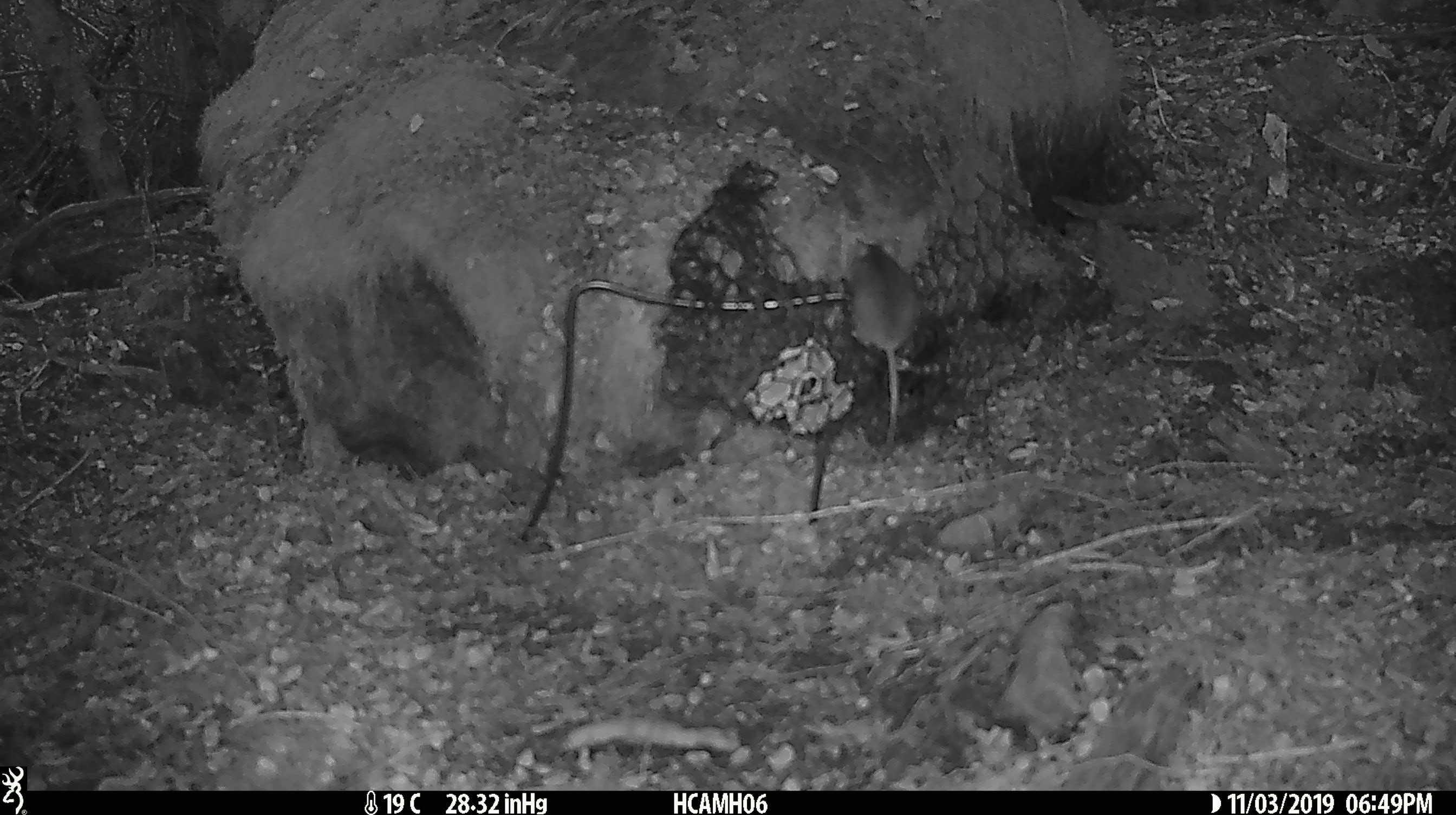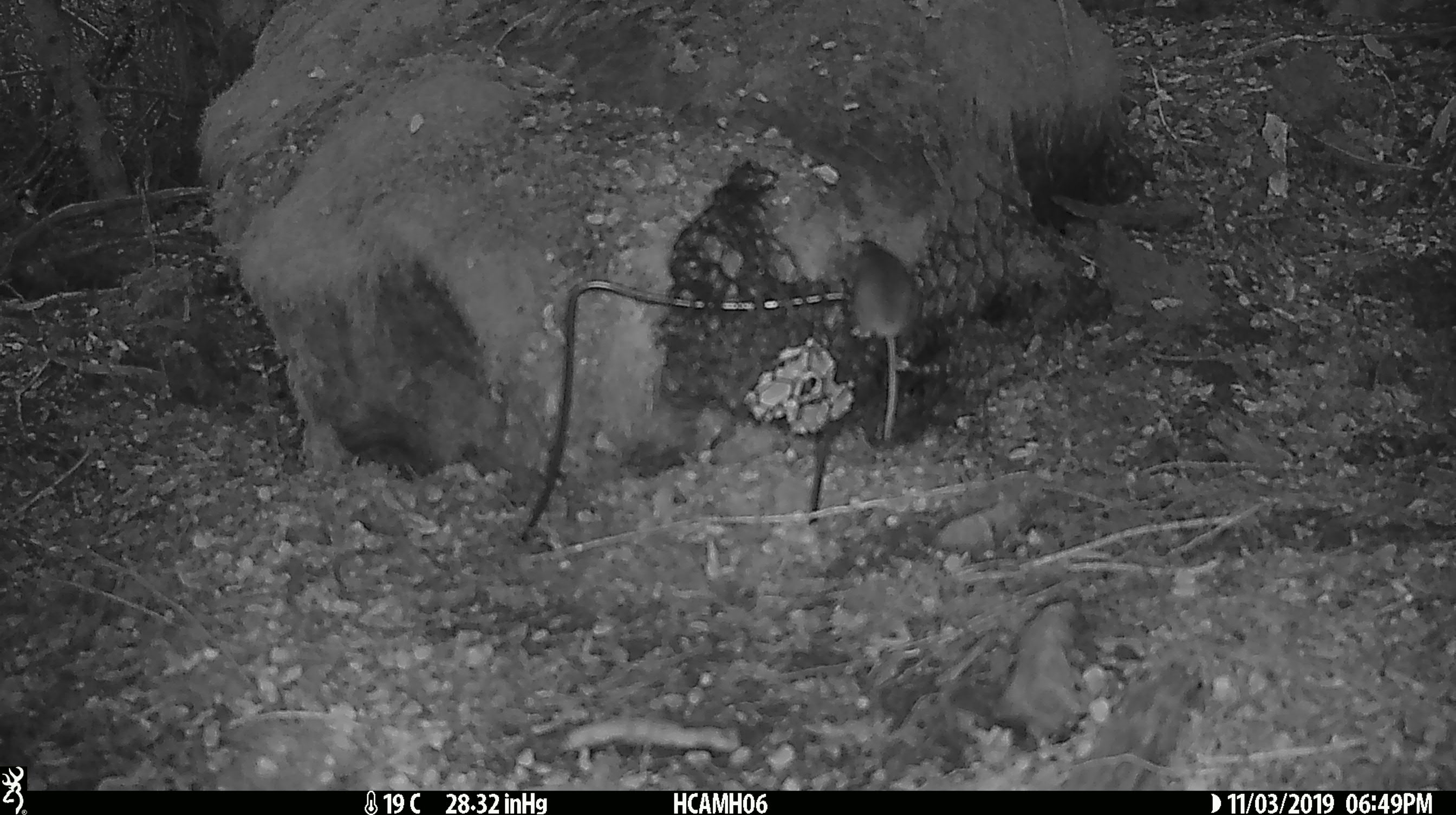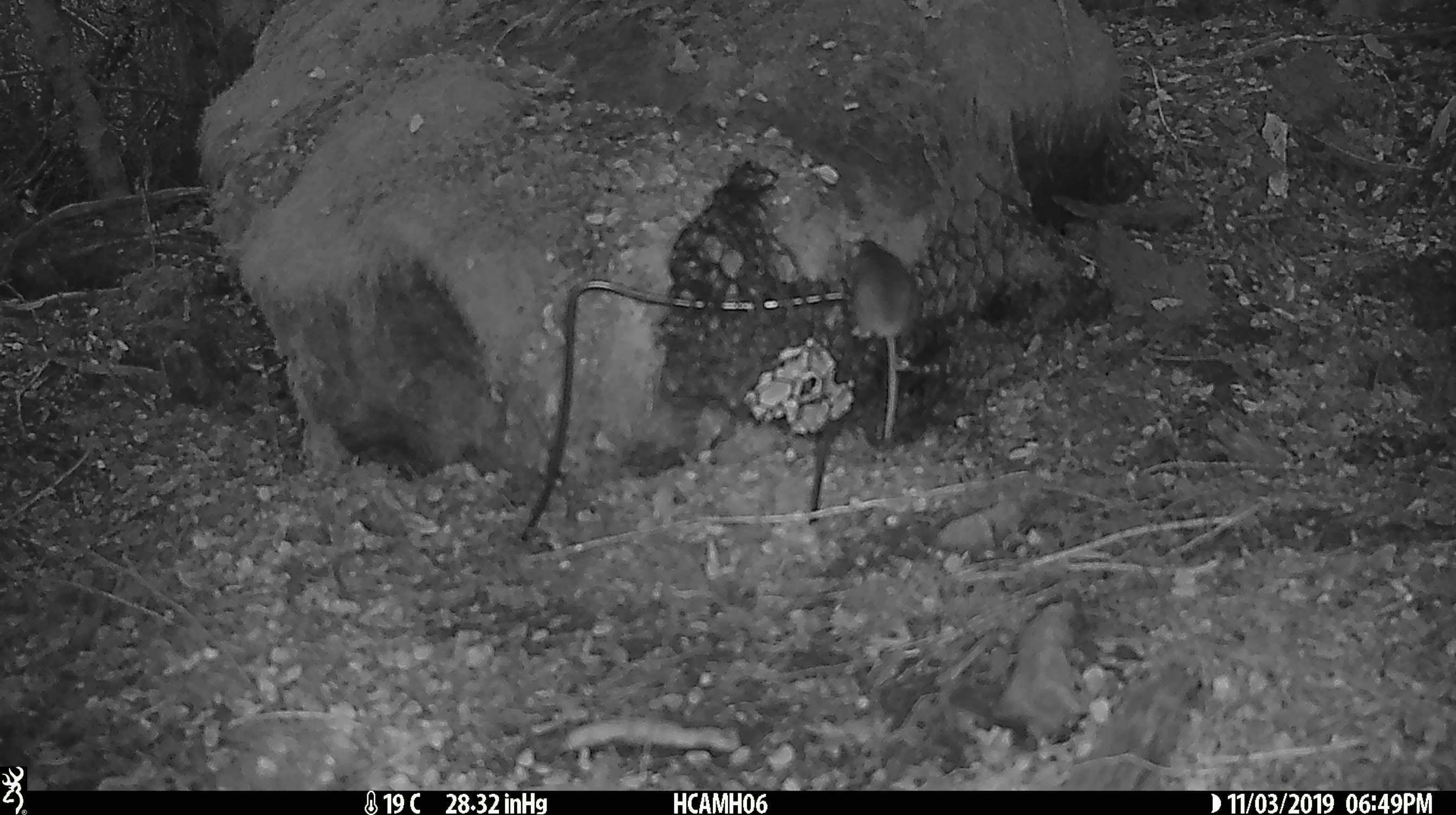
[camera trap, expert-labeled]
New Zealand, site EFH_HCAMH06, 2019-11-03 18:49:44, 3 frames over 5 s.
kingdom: Animalia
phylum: Chordata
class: Mammalia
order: Rodentia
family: Muridae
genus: Mus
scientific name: Mus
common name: mouse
Mouse (Mus).